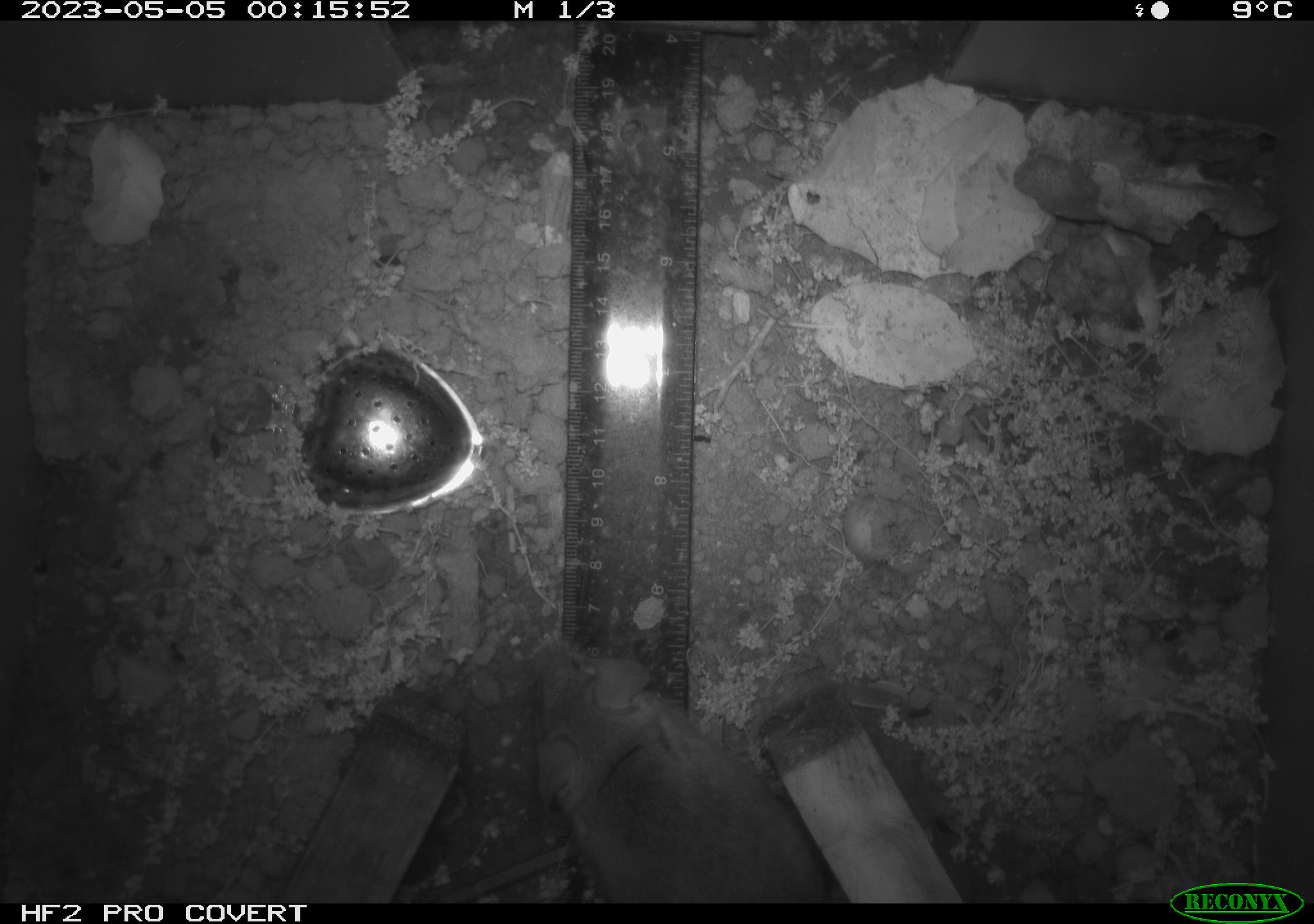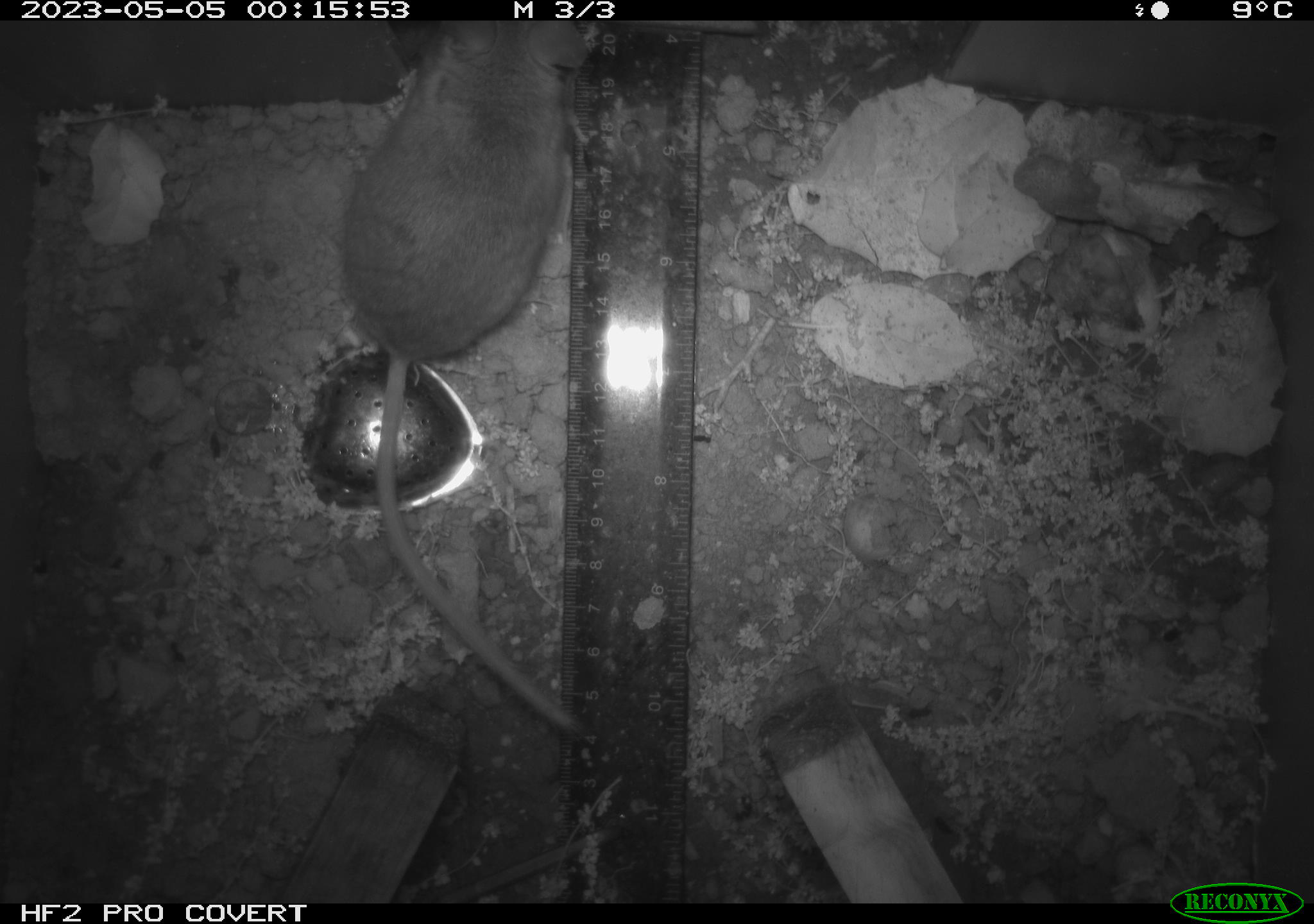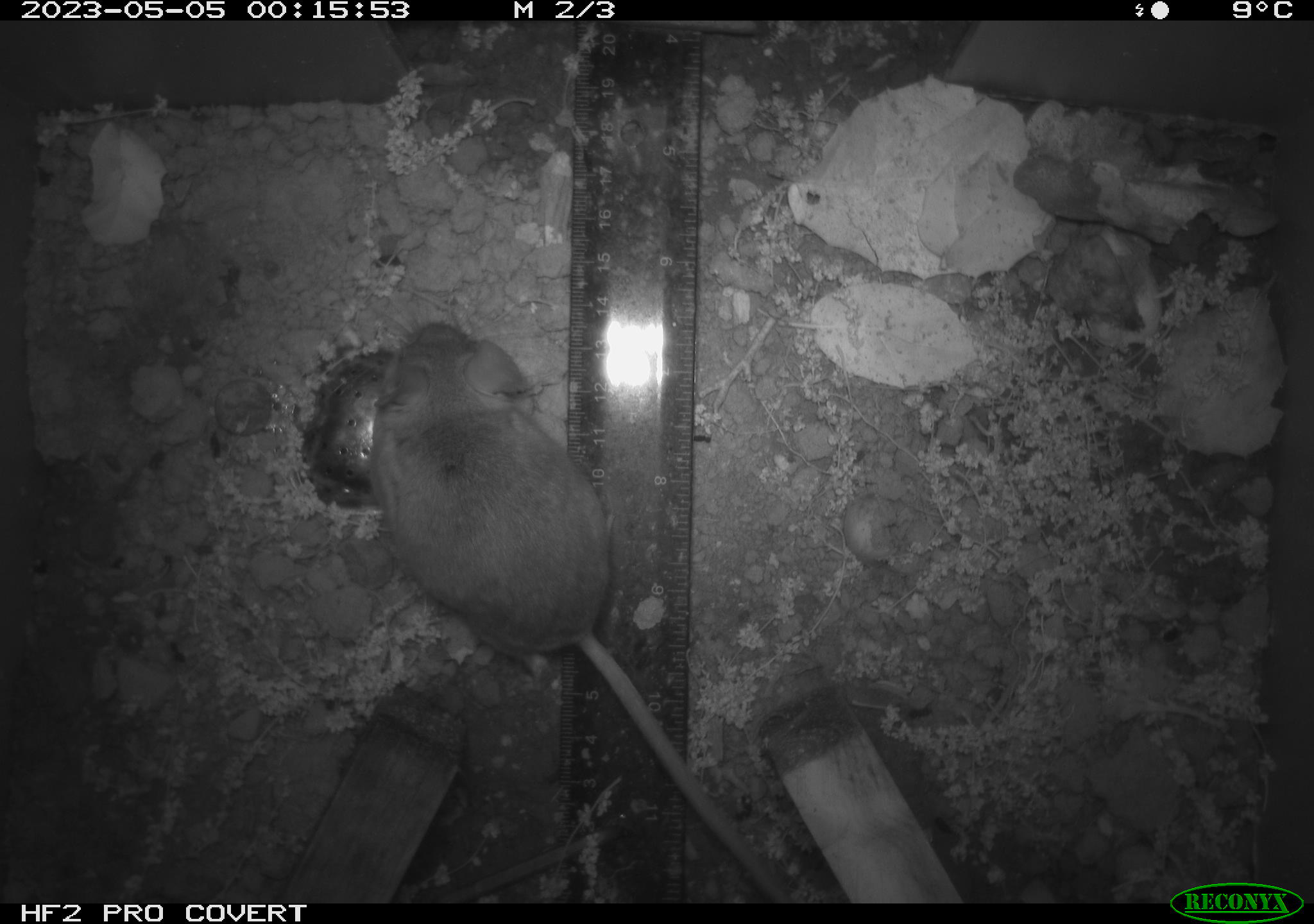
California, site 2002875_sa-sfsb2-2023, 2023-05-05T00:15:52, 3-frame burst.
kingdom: Animalia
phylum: Chordata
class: Mammalia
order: Rodentia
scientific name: Rodentia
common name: mouse species